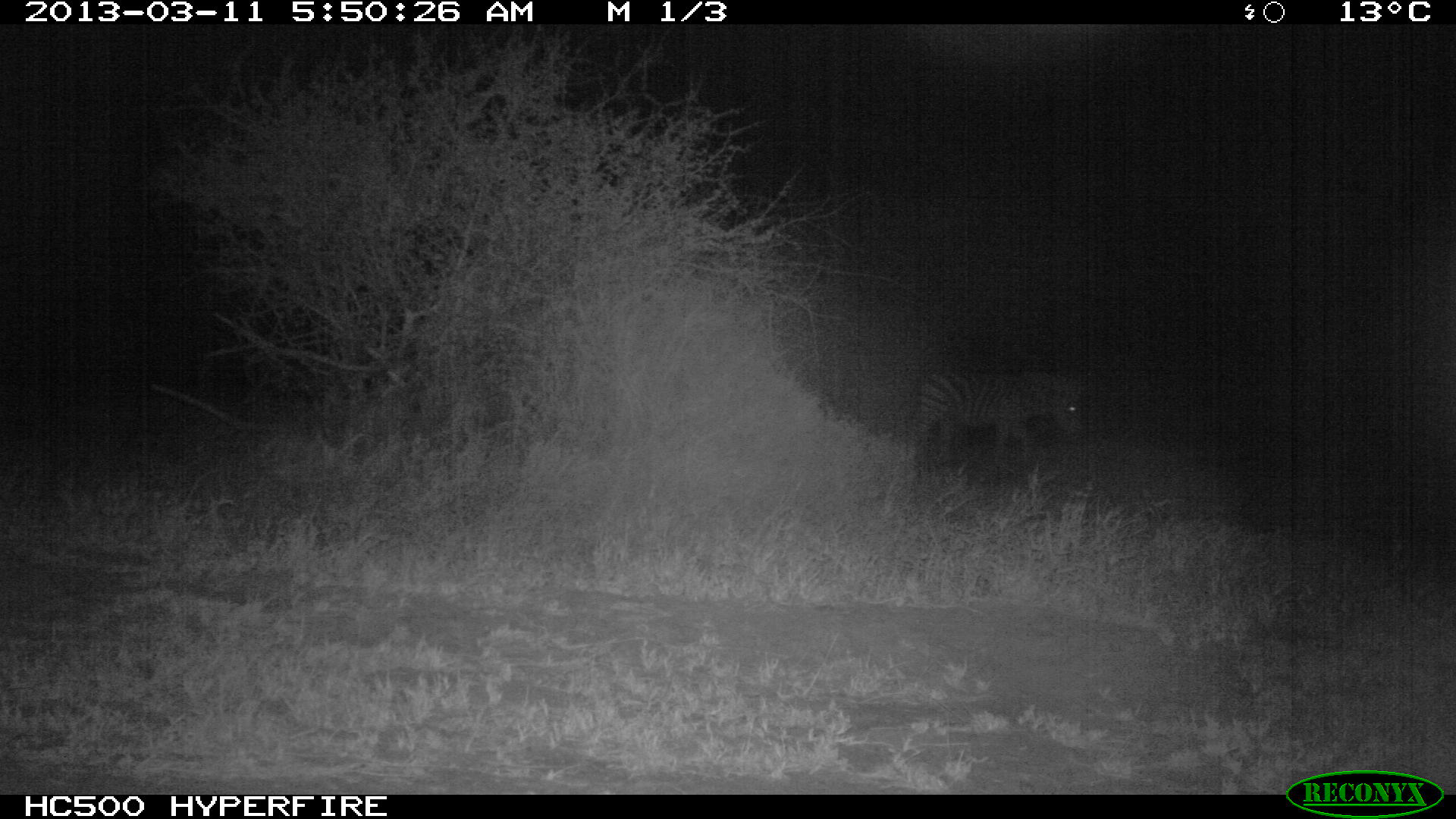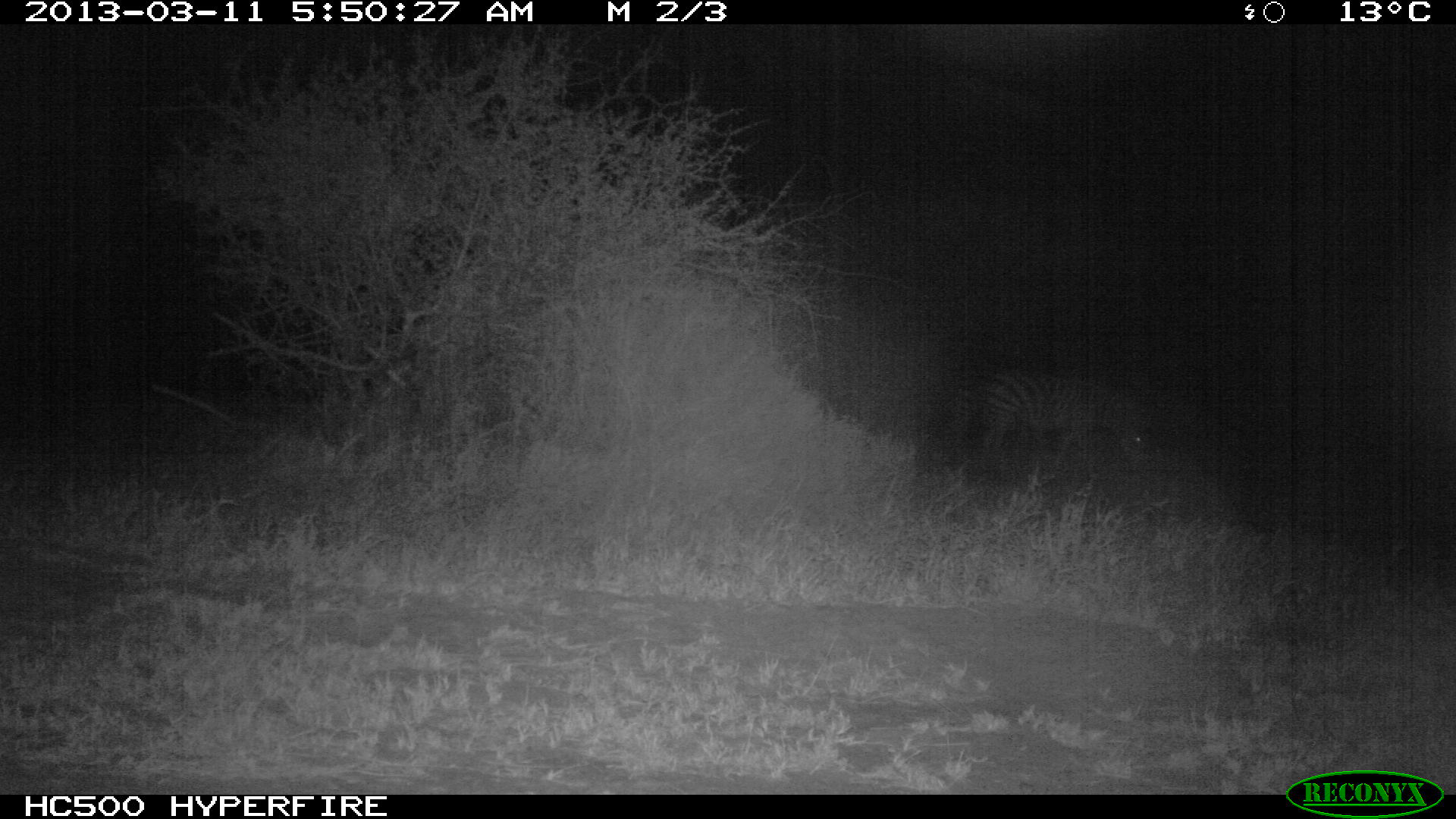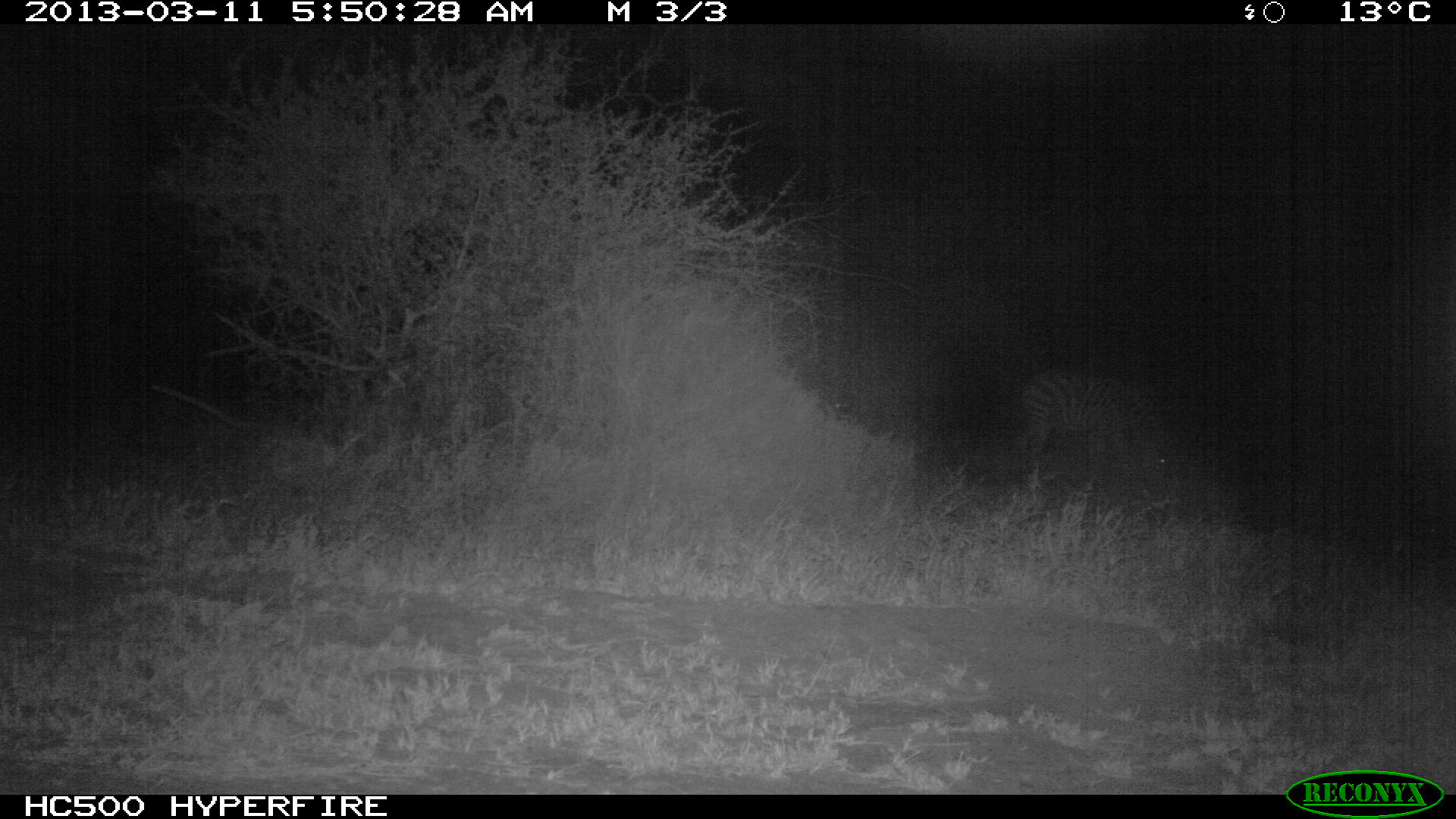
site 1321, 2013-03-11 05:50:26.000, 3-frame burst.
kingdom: Animalia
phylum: Chordata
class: Mammalia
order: Perissodactyla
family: Equidae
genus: Equus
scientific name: Equus quagga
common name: plains zebra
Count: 1.